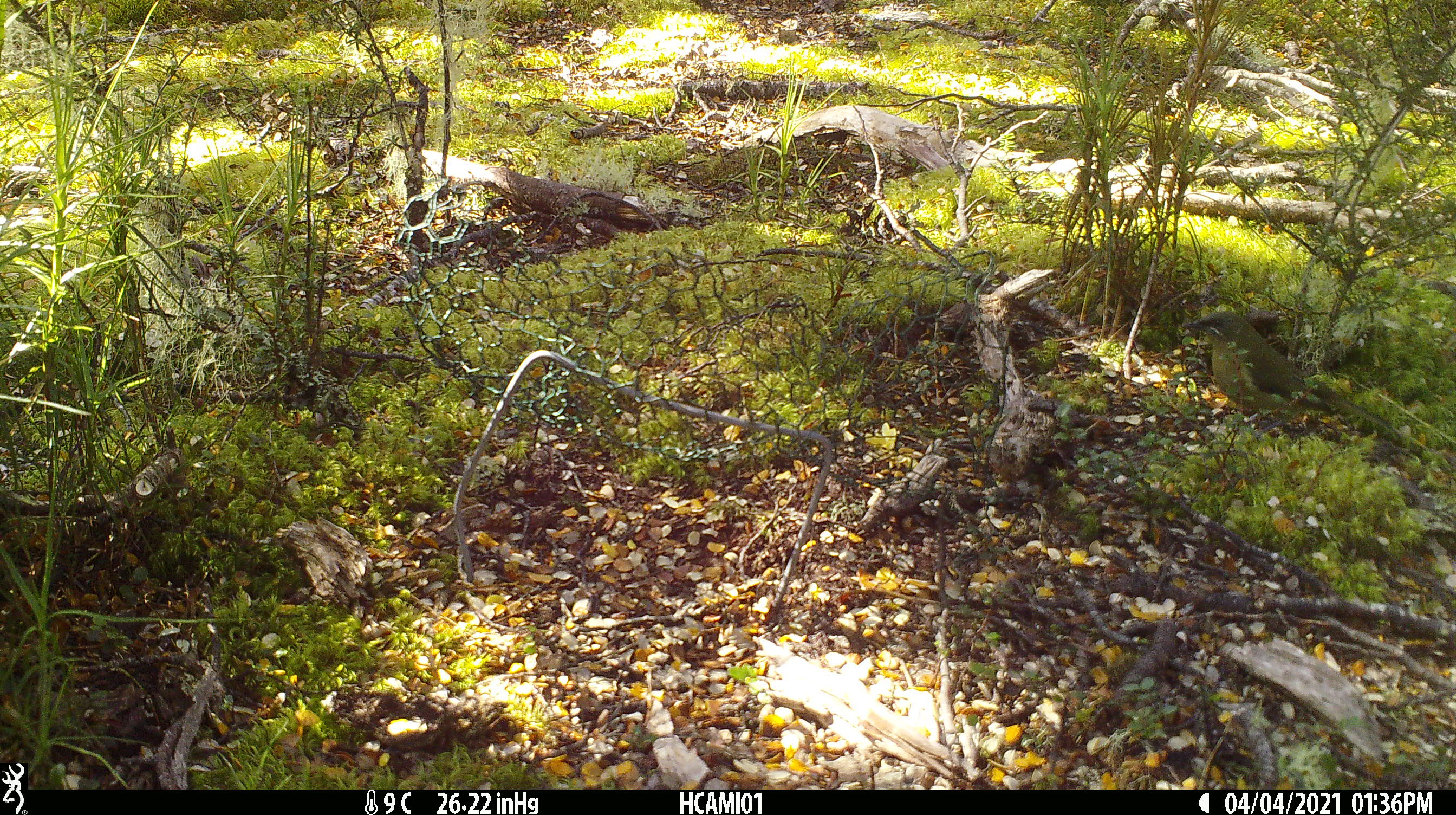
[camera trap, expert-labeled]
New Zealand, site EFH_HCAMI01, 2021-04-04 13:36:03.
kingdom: Animalia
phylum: Chordata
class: Aves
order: Passeriformes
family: Meliphagidae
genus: Anthornis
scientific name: Anthornis melanura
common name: new zealand bellbird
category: bellbird